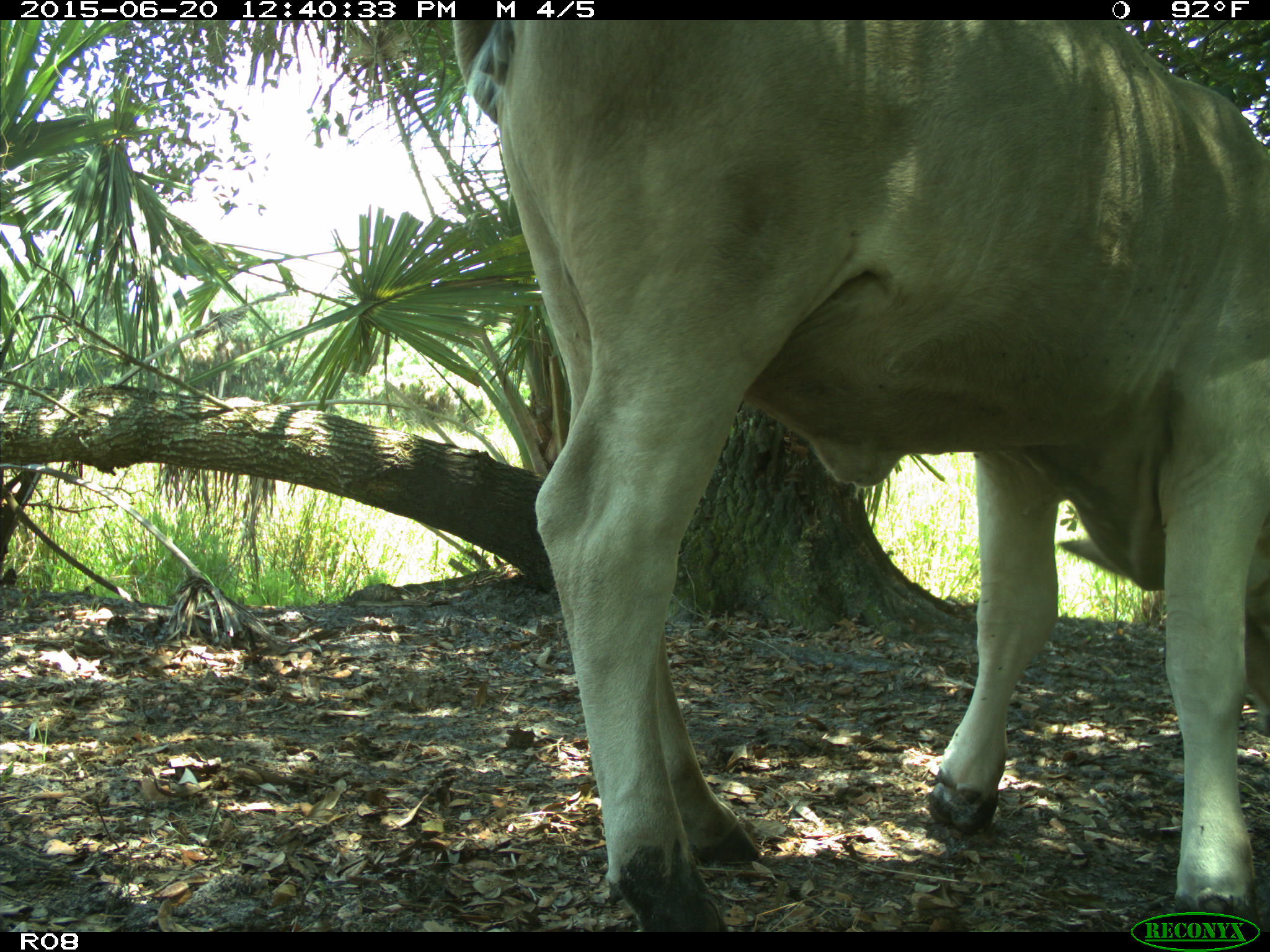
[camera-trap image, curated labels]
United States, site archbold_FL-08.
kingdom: Animalia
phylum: Chordata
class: Mammalia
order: Artiodactyla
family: Bovidae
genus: Bos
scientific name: Bos taurus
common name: domestic cow